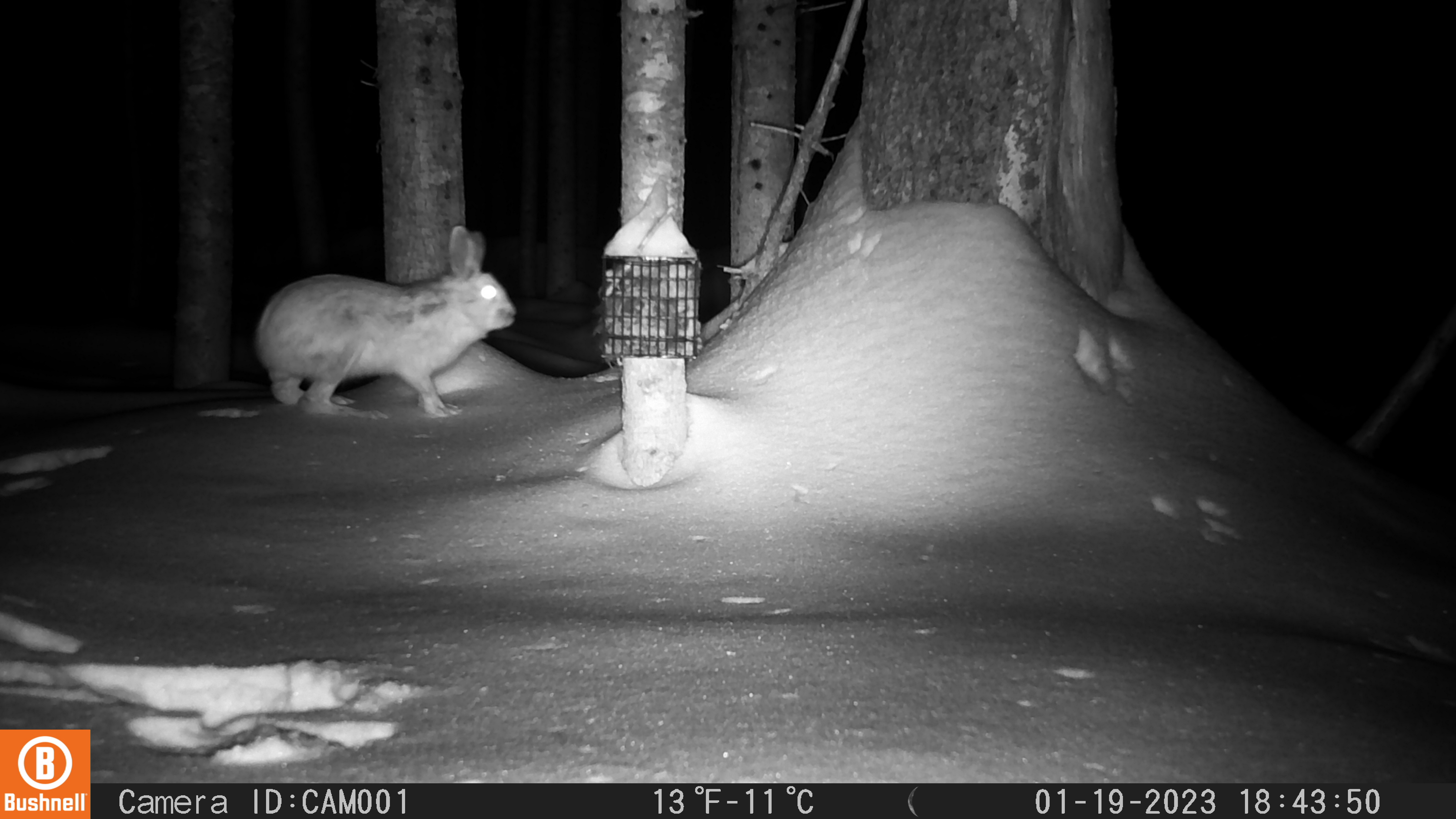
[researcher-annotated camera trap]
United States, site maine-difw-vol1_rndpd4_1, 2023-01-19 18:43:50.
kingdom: Animalia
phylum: Chordata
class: Mammalia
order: Lagomorpha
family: Leporidae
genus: Lepus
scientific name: Lepus americanus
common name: snowshoe hare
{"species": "snowshoe hare (Lepus americanus)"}